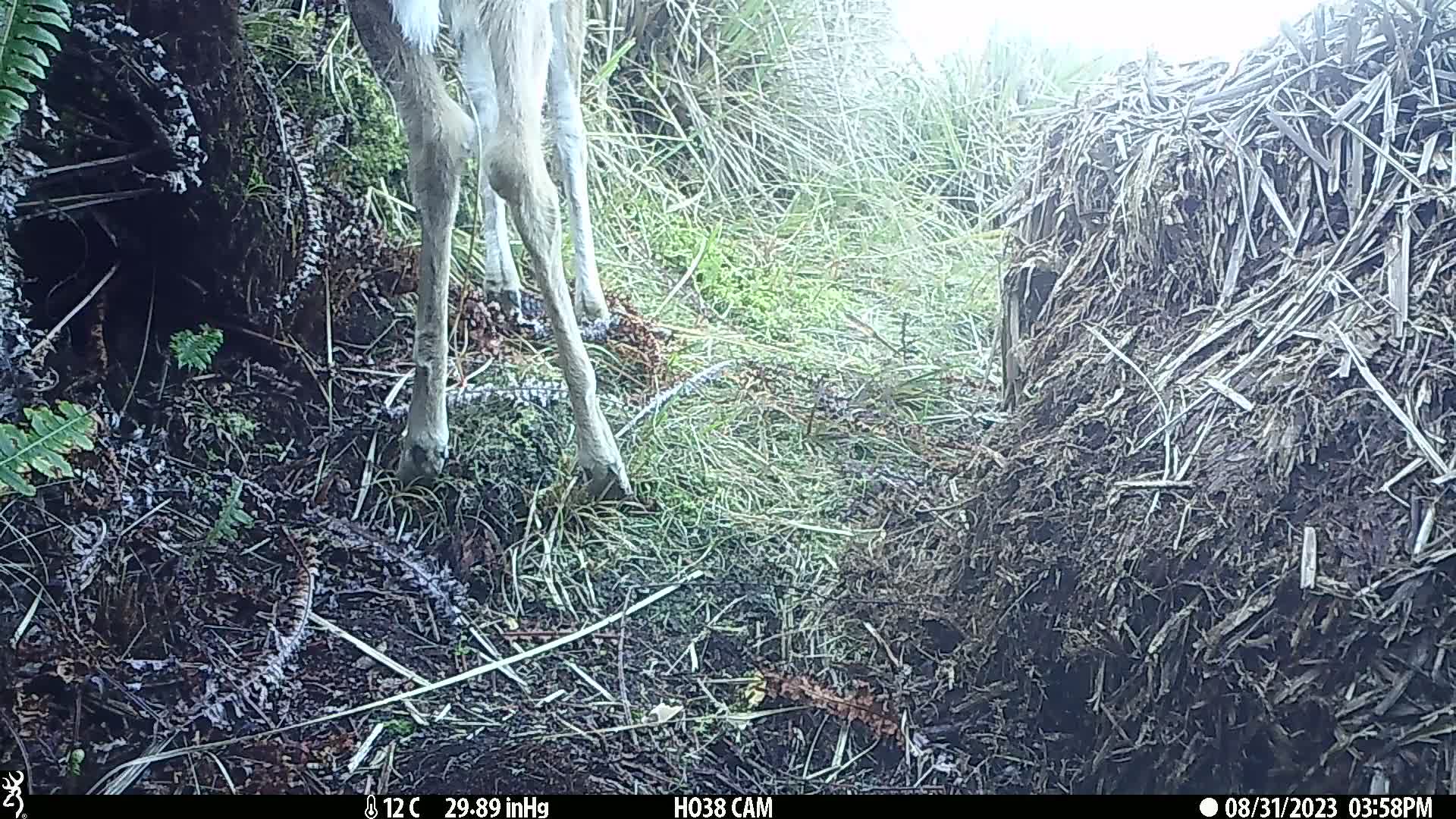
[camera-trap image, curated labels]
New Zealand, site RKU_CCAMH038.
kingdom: Animalia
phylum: Chordata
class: Mammalia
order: Artiodactyla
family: Cervidae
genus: Odocoileus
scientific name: Odocoileus virginianus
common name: white-tailed deer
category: white tailed deer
White tailed deer (white-tailed deer) (Odocoileus virginianus).